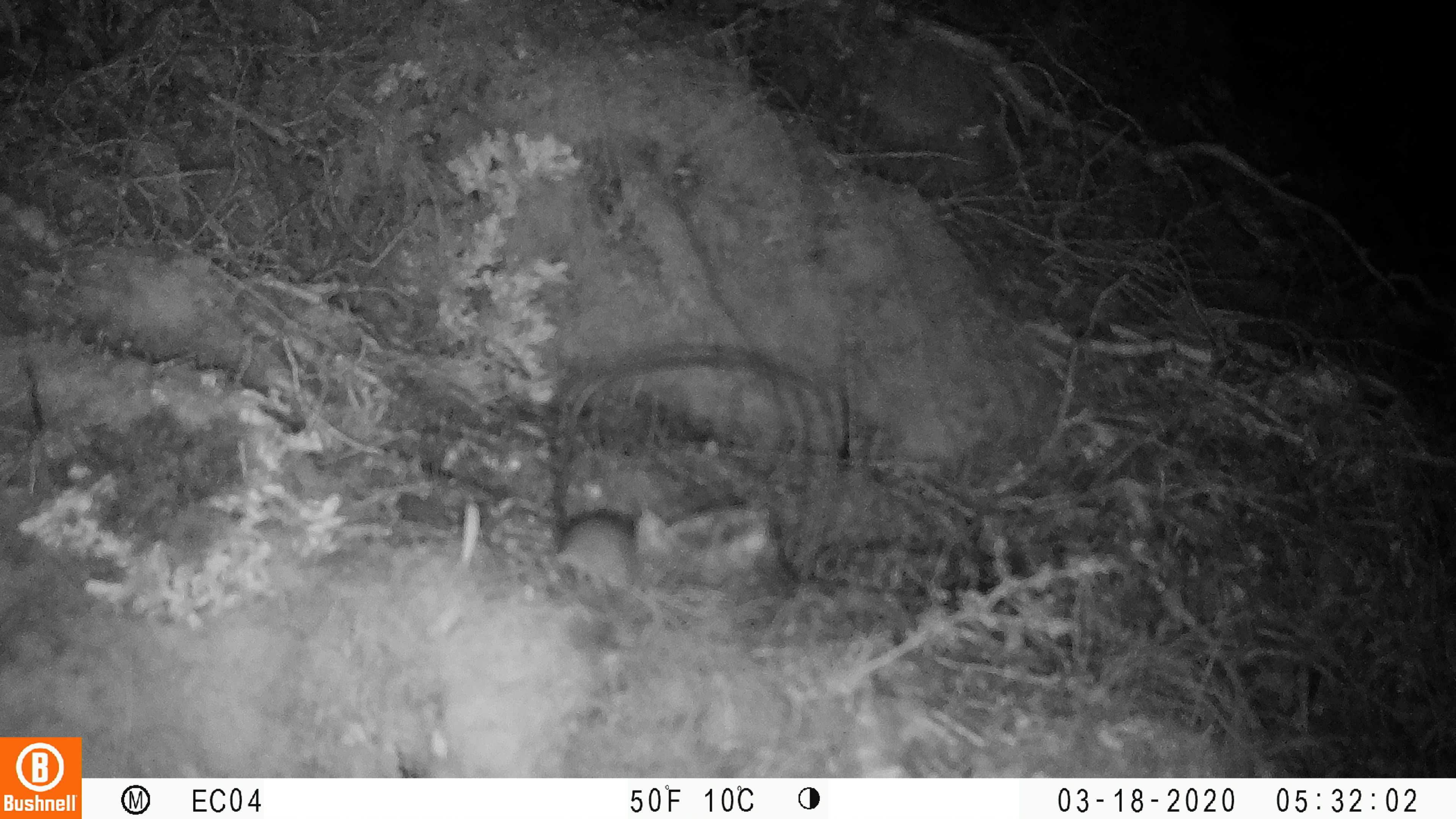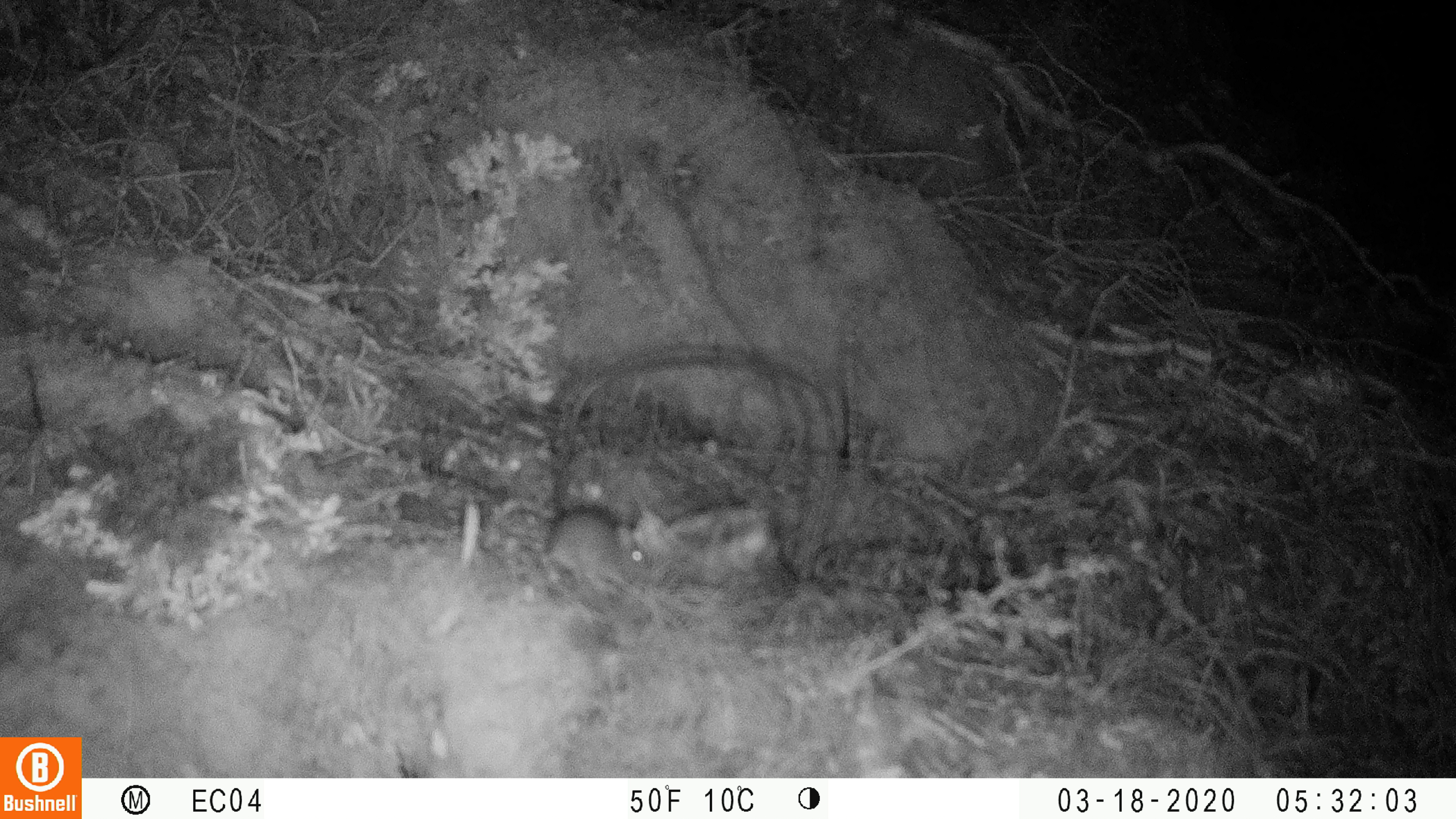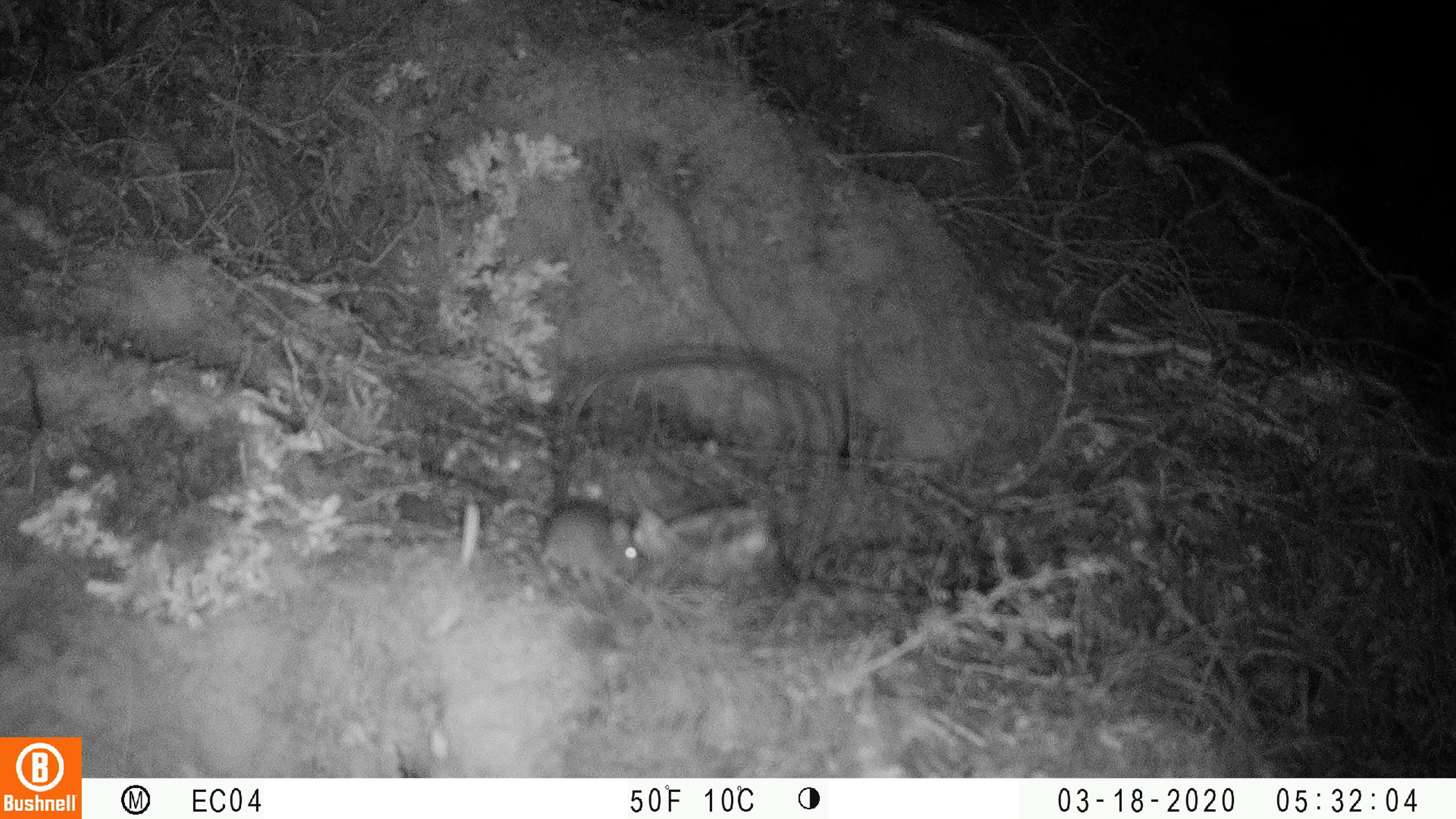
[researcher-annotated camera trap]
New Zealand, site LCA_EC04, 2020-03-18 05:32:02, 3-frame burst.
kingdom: Animalia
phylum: Chordata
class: Mammalia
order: Rodentia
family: Muridae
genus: Mus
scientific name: Mus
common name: mouse